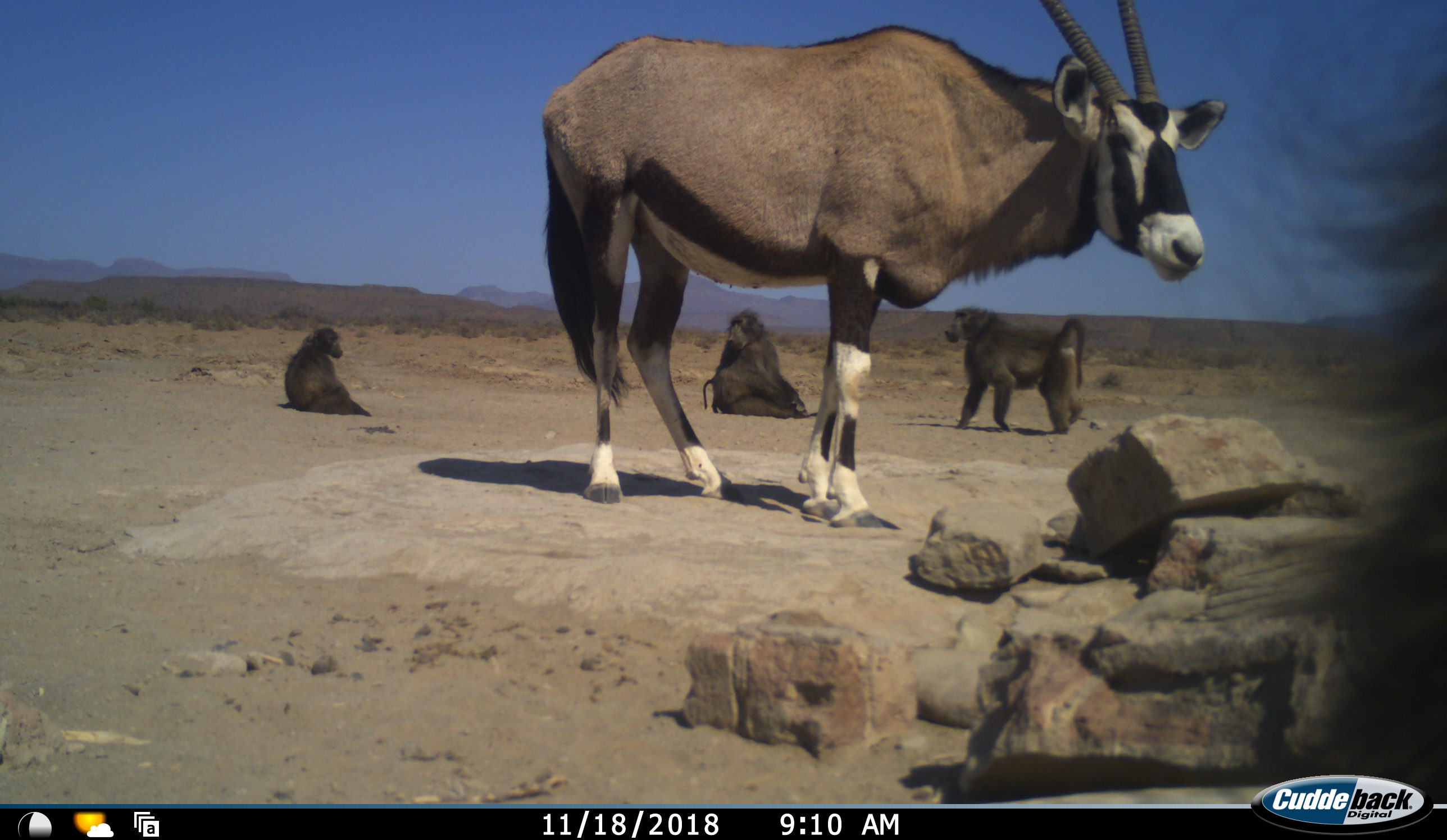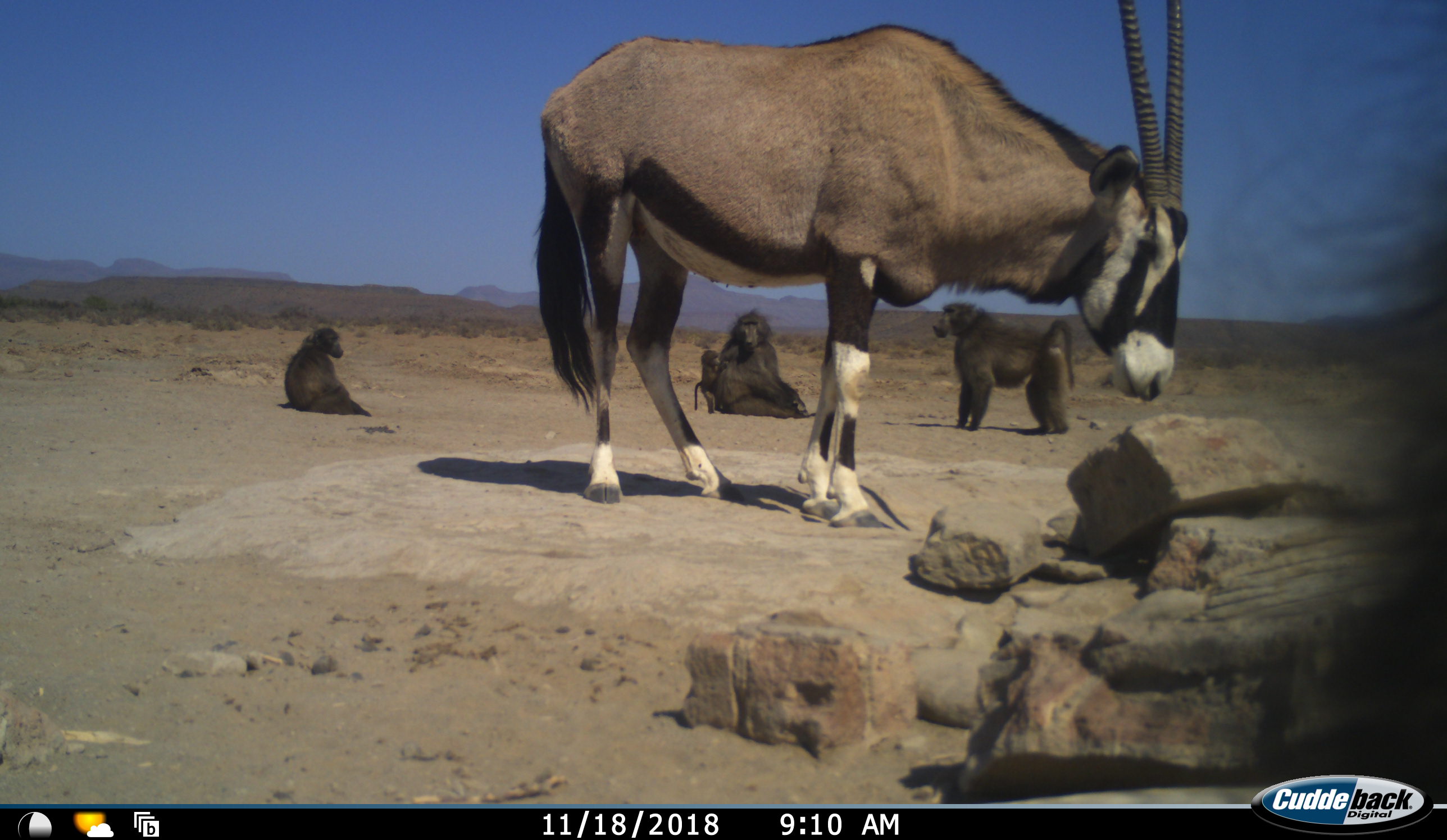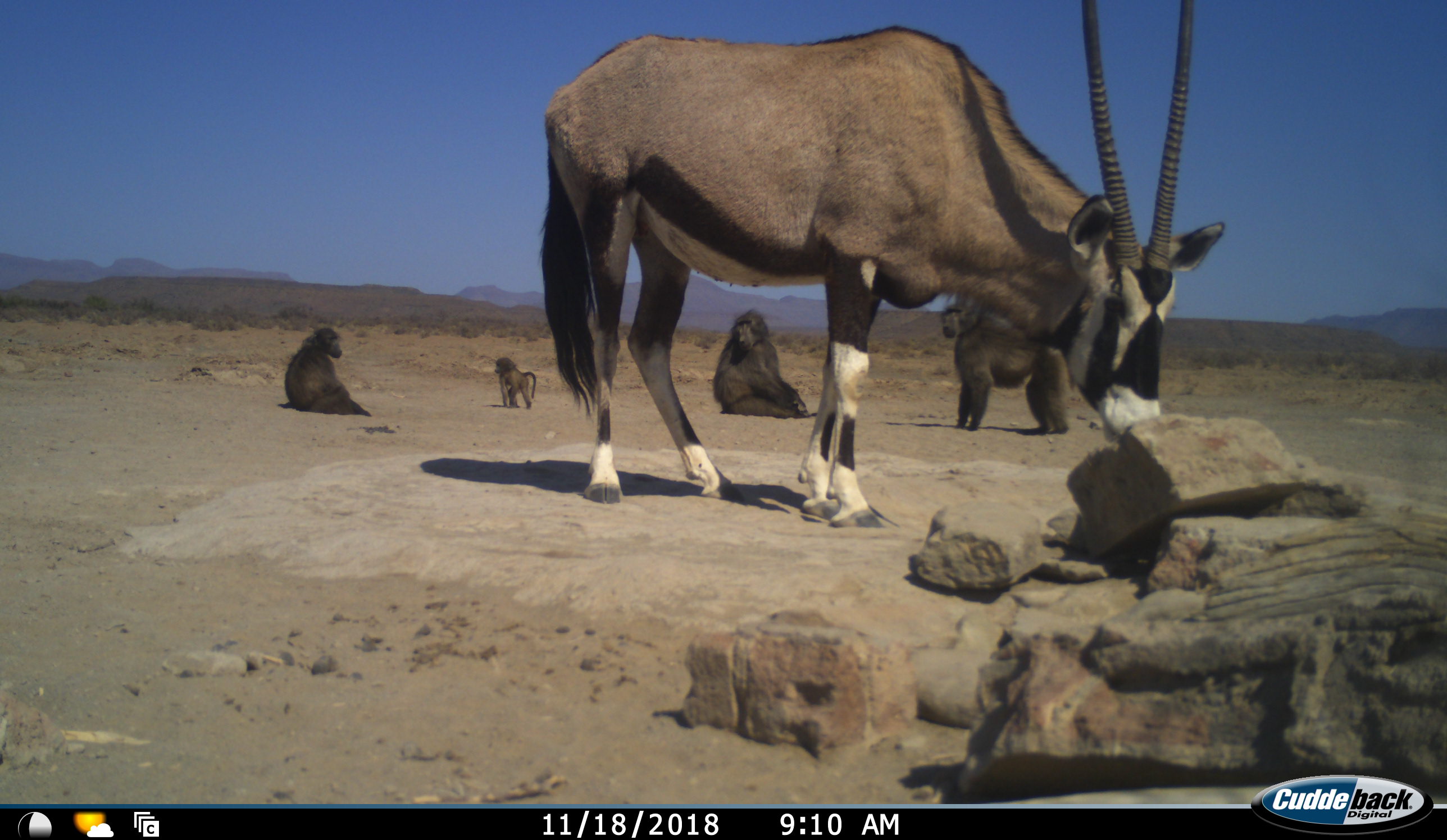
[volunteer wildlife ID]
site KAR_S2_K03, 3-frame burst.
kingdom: Animalia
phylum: Chordata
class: Mammalia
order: Primates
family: Cercopithecidae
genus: Papio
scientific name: Papio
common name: baboon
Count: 5.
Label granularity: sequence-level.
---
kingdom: Animalia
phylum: Chordata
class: Mammalia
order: Artiodactyla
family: Bovidae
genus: Oryx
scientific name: Oryx gazella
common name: gemsbok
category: oryx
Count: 1.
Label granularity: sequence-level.